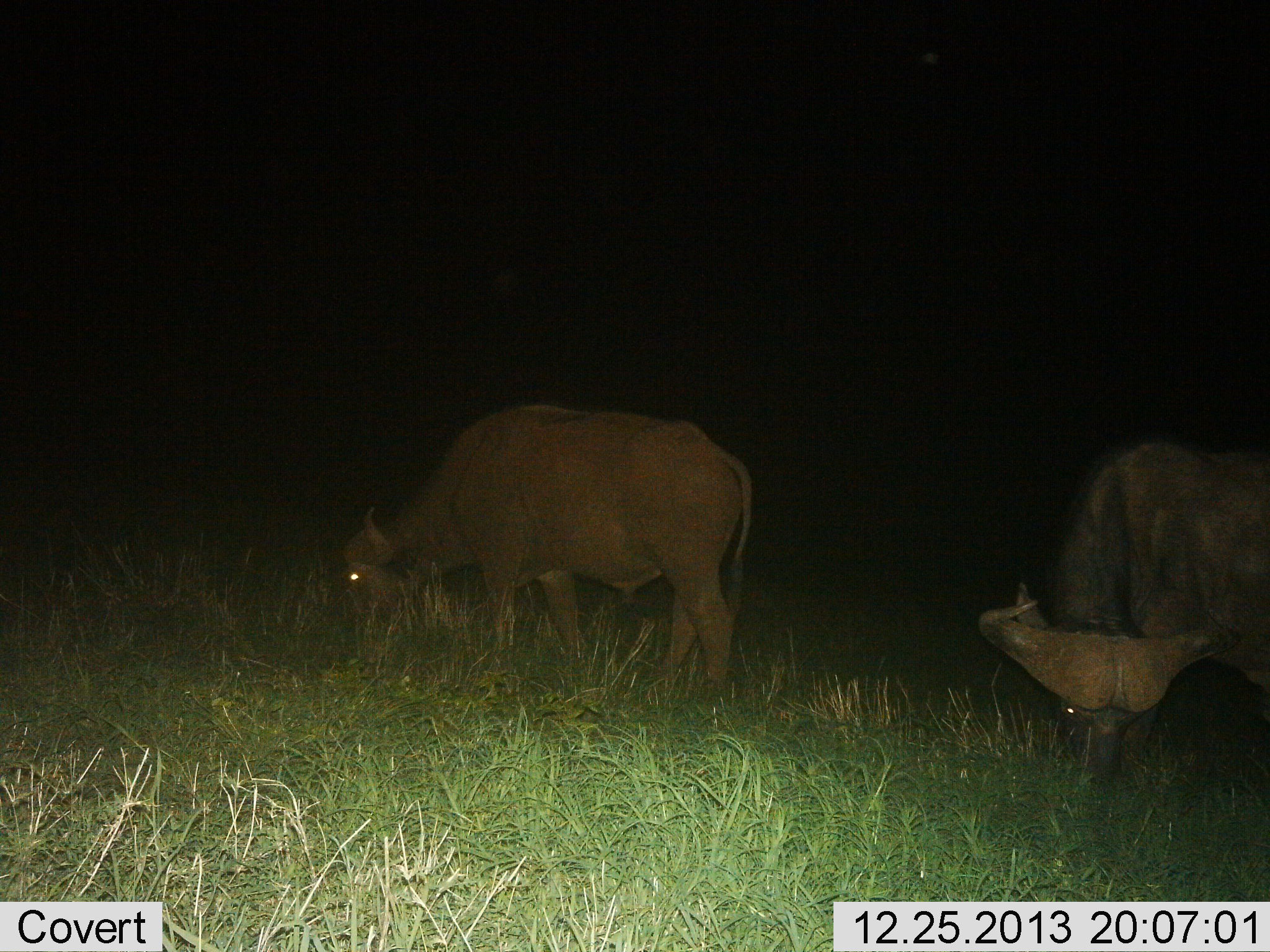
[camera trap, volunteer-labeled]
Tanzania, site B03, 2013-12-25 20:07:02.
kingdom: Animalia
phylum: Chordata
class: Mammalia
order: Artiodactyla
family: Bovidae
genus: Syncerus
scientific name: Syncerus caffer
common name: cape buffalo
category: buffalo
Buffalo (cape buffalo) (Syncerus caffer), count 2. Behavior (volunteer vote fractions): standing 10%, resting 0%, moving 0%, interacting 0%. Young present (vote fraction): 0%. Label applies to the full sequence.